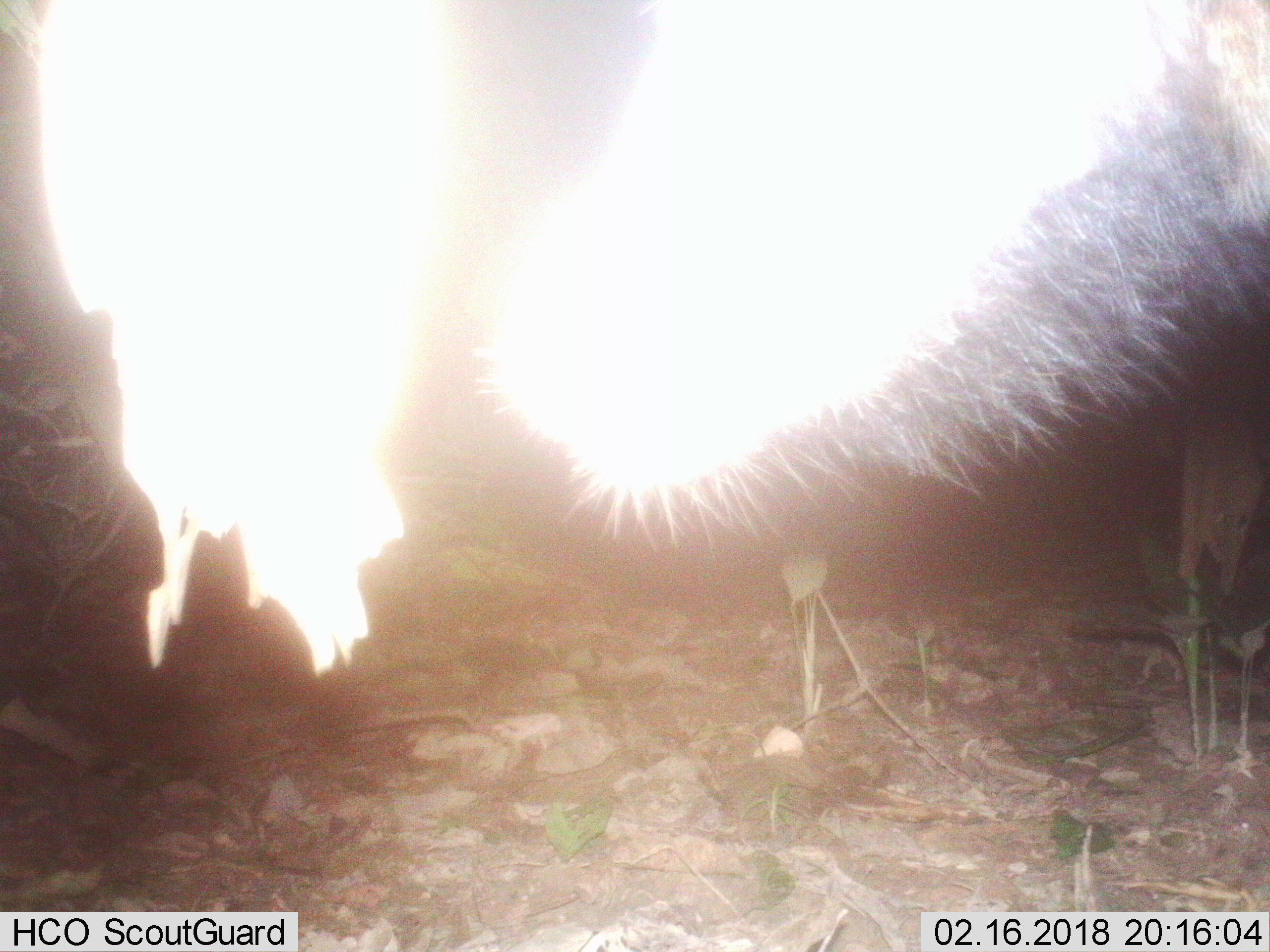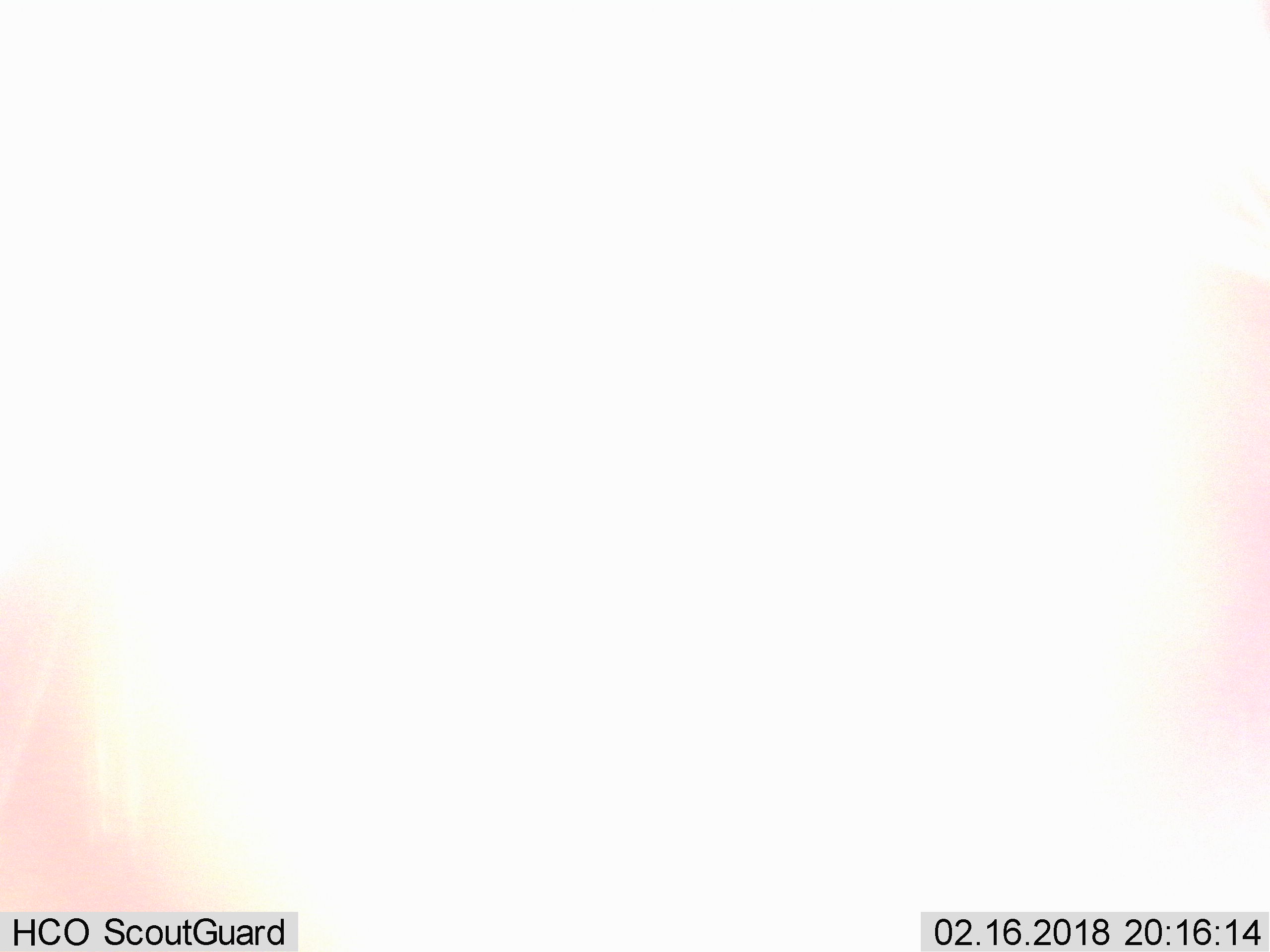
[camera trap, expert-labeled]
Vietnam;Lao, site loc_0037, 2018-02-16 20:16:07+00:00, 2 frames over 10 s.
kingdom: Animalia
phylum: Chordata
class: Mammalia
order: Artiodactyla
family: Bovidae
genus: Capricornis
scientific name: Capricornis sumatraensis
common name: chinese serow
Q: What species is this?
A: Chinese serow (Capricornis sumatraensis).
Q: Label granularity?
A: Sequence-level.